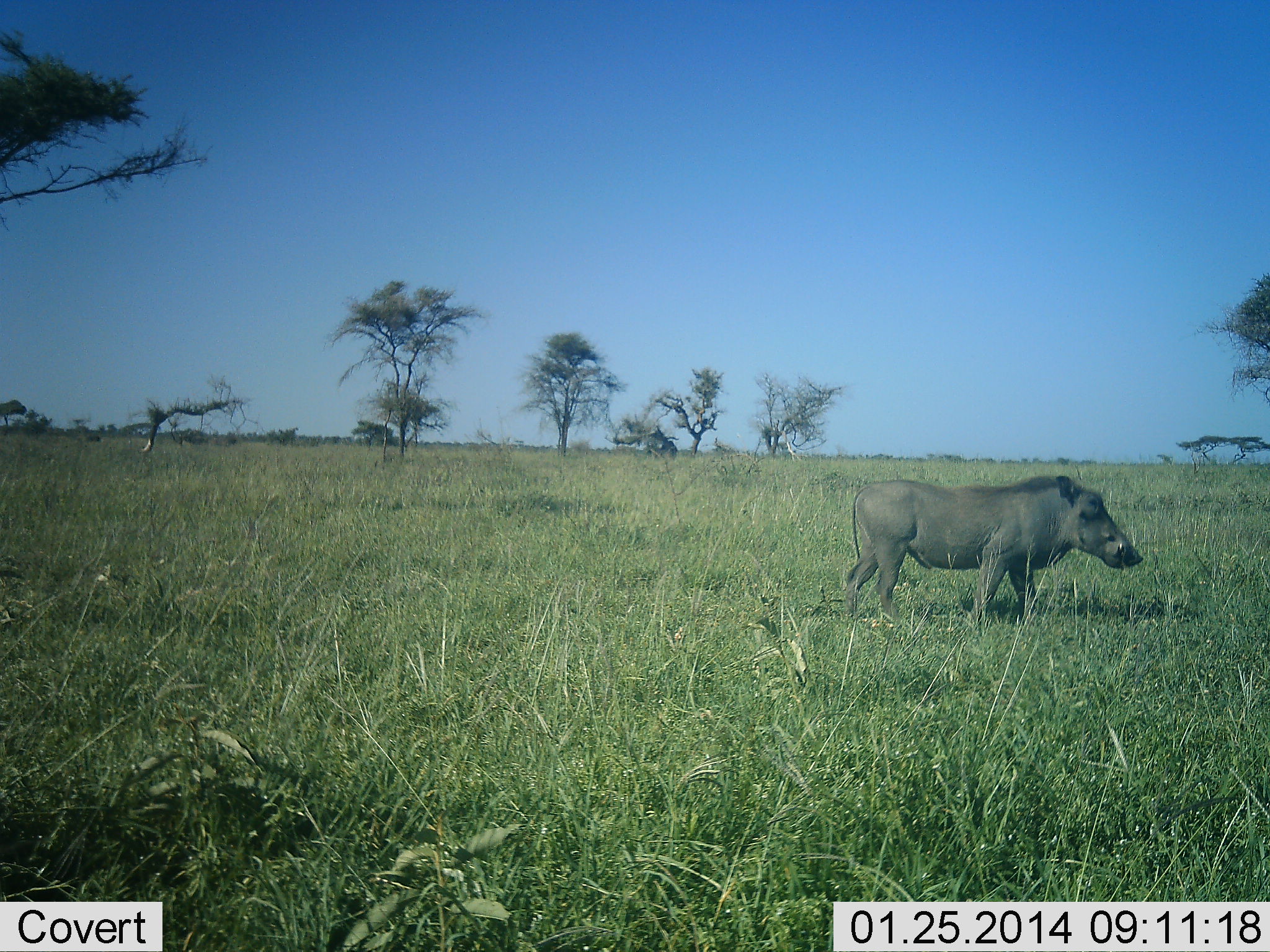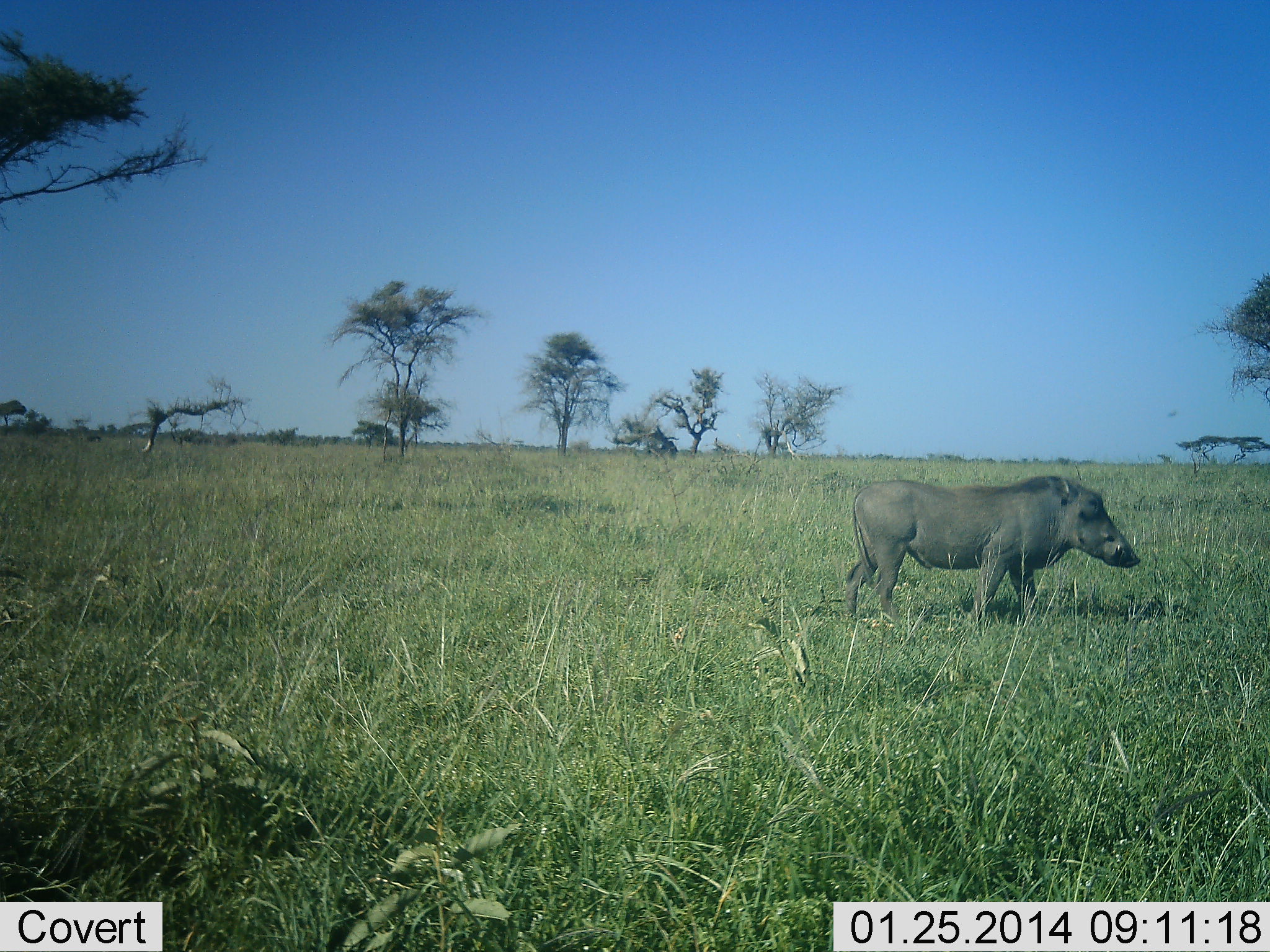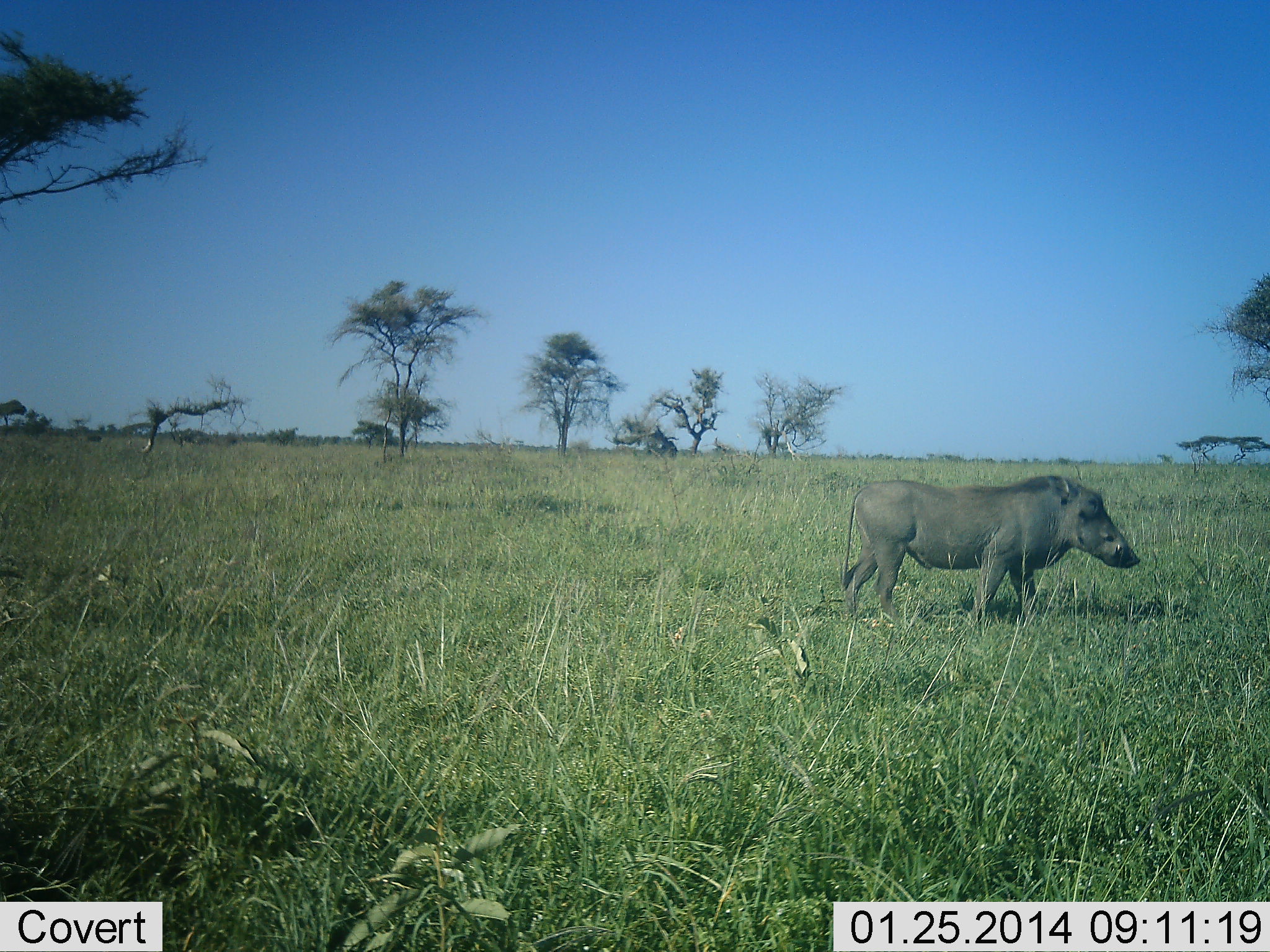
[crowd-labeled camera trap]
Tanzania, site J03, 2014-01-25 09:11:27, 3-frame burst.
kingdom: Animalia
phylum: Chordata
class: Mammalia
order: Artiodactyla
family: Suidae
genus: Phacochoerus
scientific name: Phacochoerus africanus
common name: warthog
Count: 1.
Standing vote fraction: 100%.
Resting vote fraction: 0%.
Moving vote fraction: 0%.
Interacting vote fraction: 0%.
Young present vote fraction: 0%.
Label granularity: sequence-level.